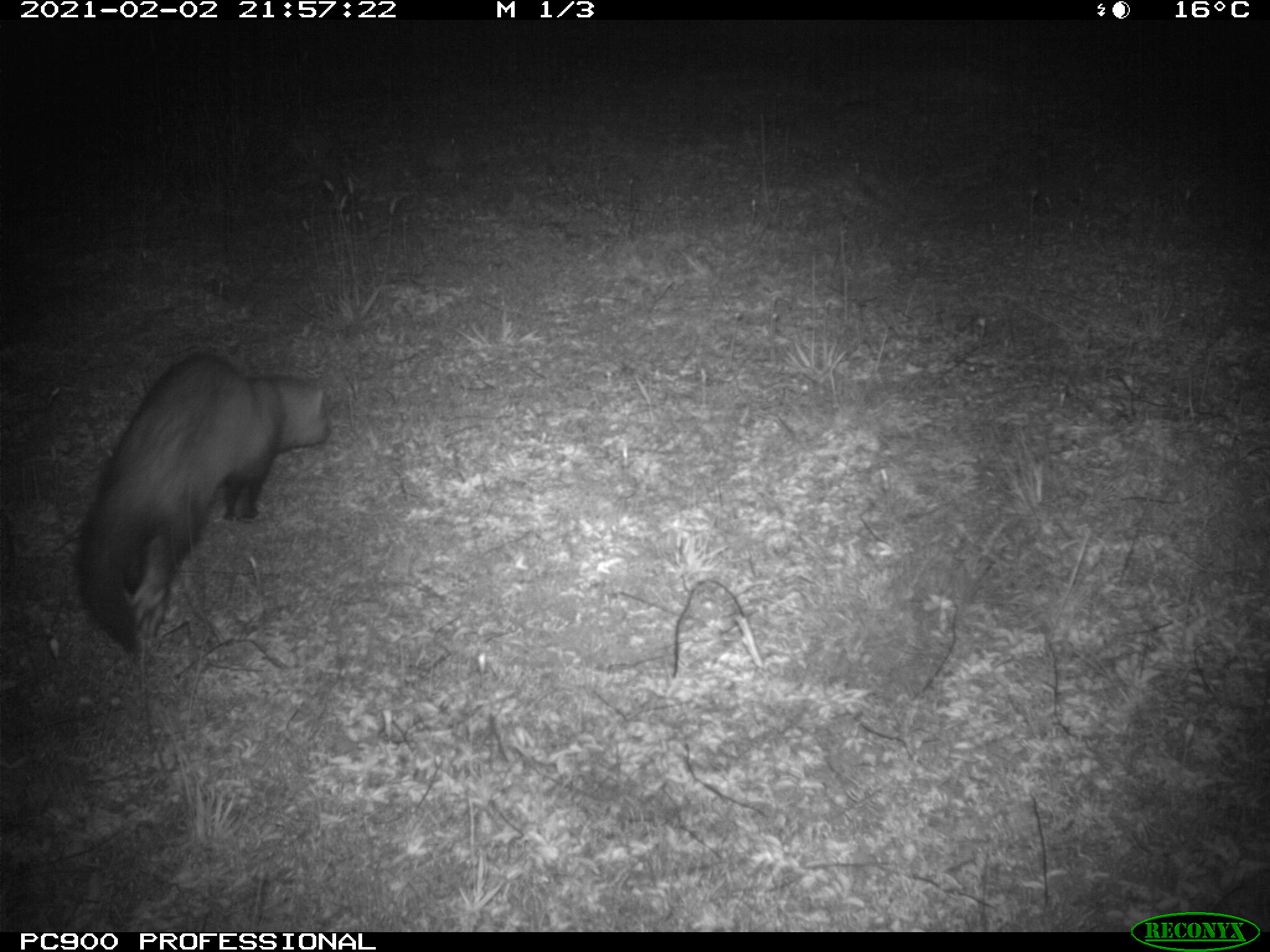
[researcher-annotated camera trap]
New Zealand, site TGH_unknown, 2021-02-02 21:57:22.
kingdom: Animalia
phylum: Chordata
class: Mammalia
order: Carnivora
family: Mustelidae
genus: Mustela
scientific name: Mustela furo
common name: ferret